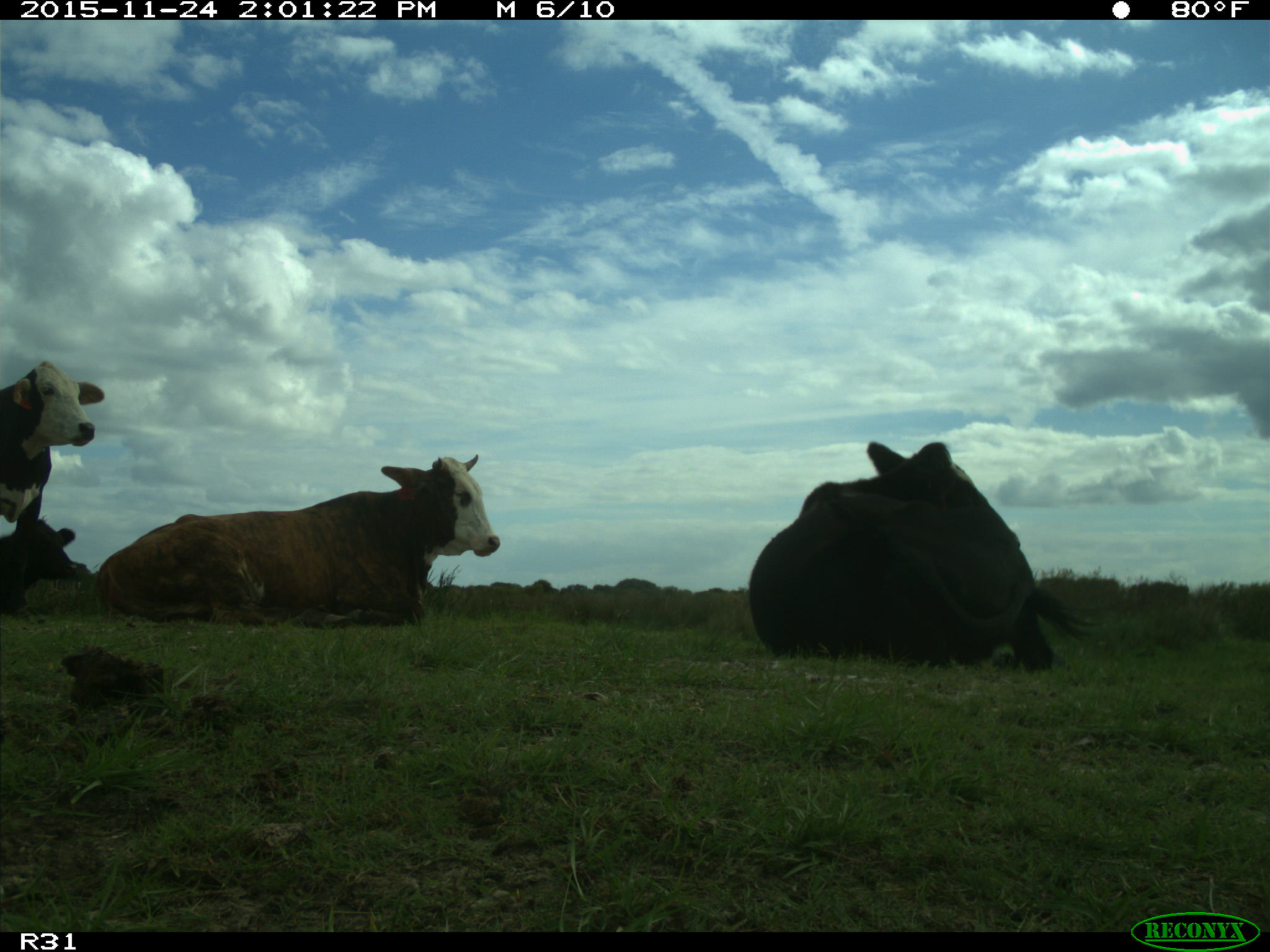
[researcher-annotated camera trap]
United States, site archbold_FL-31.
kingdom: Animalia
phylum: Chordata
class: Mammalia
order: Artiodactyla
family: Bovidae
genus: Bos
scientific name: Bos taurus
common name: domestic cow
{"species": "Bos taurus (domestic cow)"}